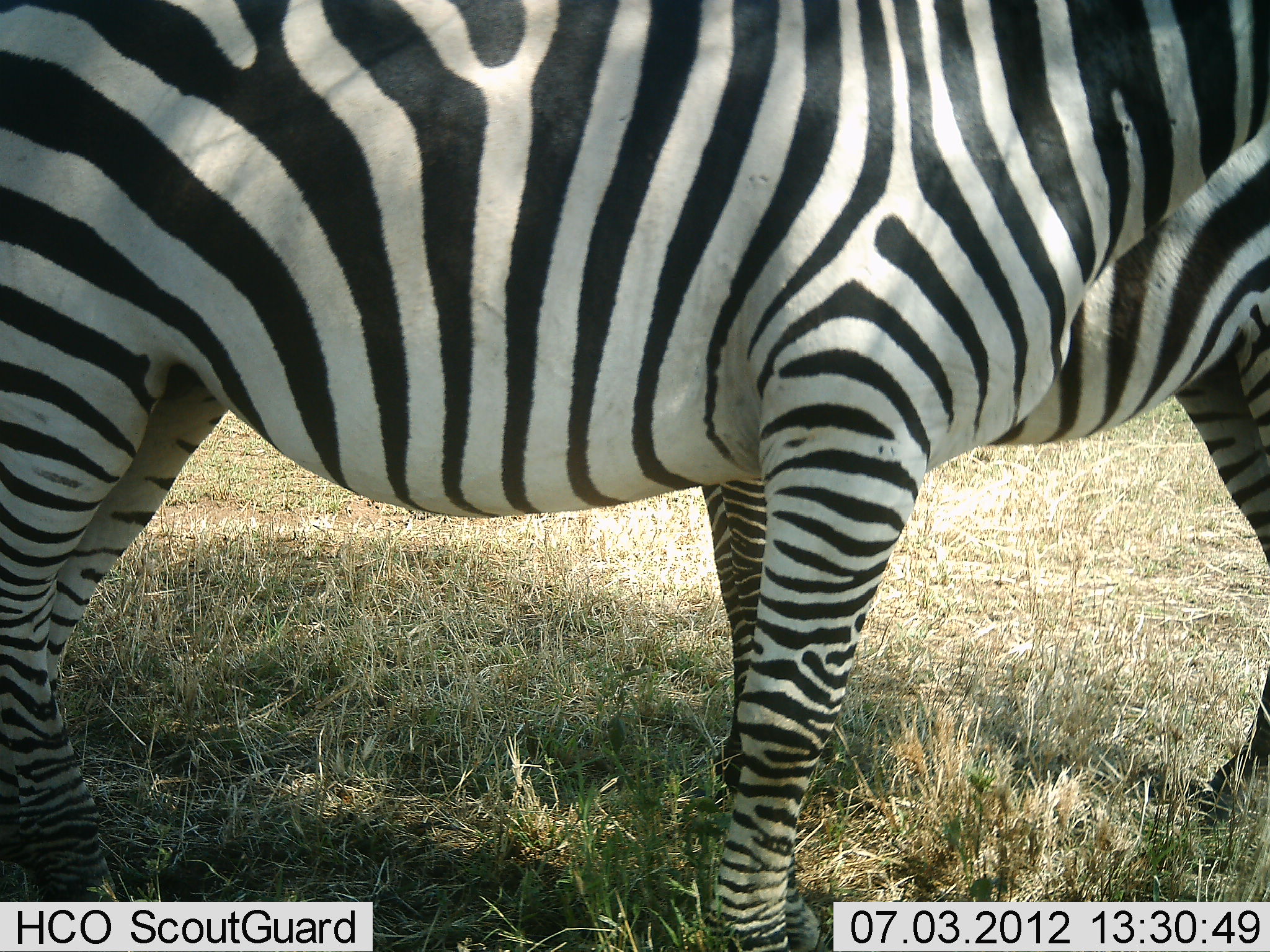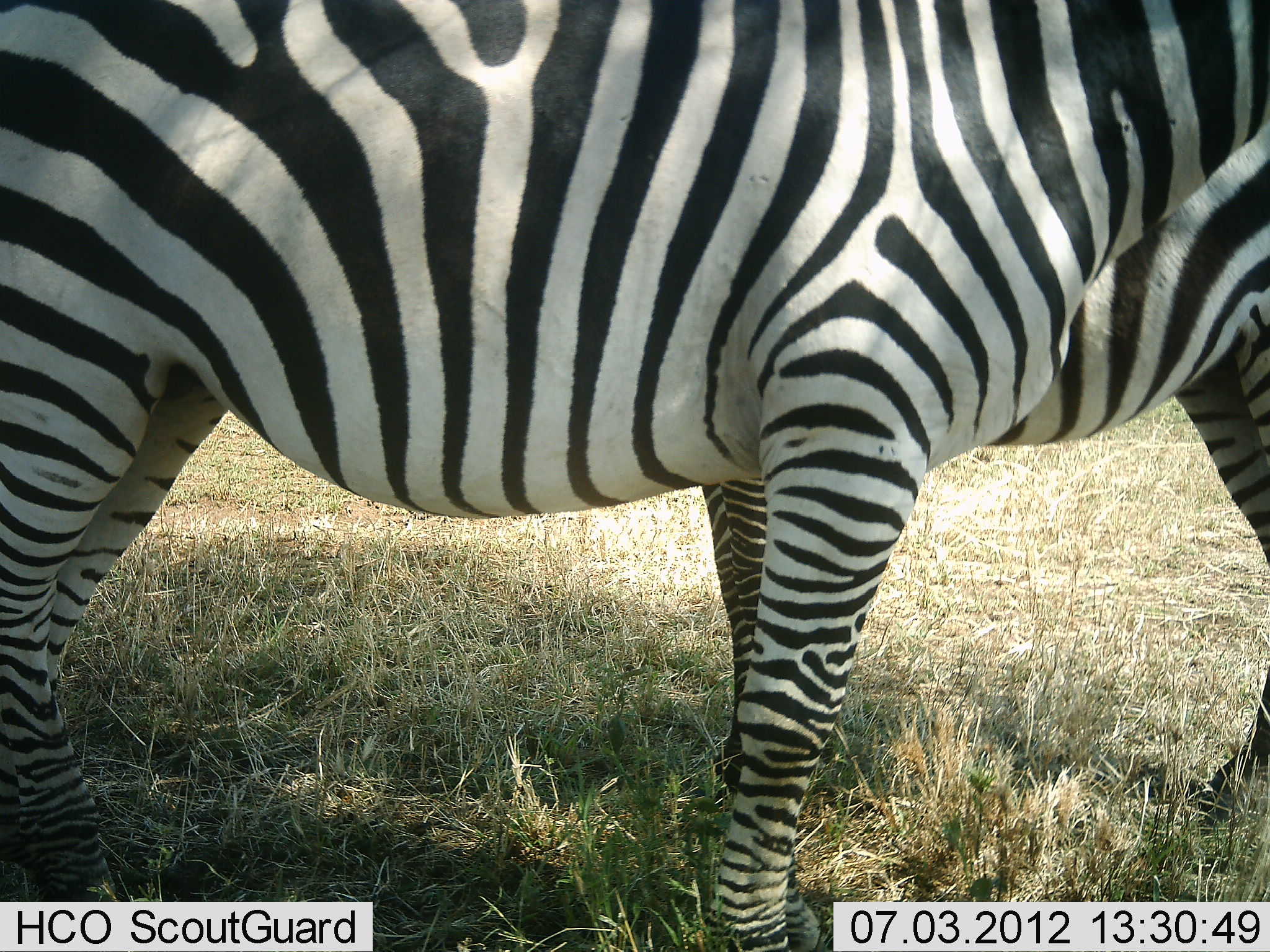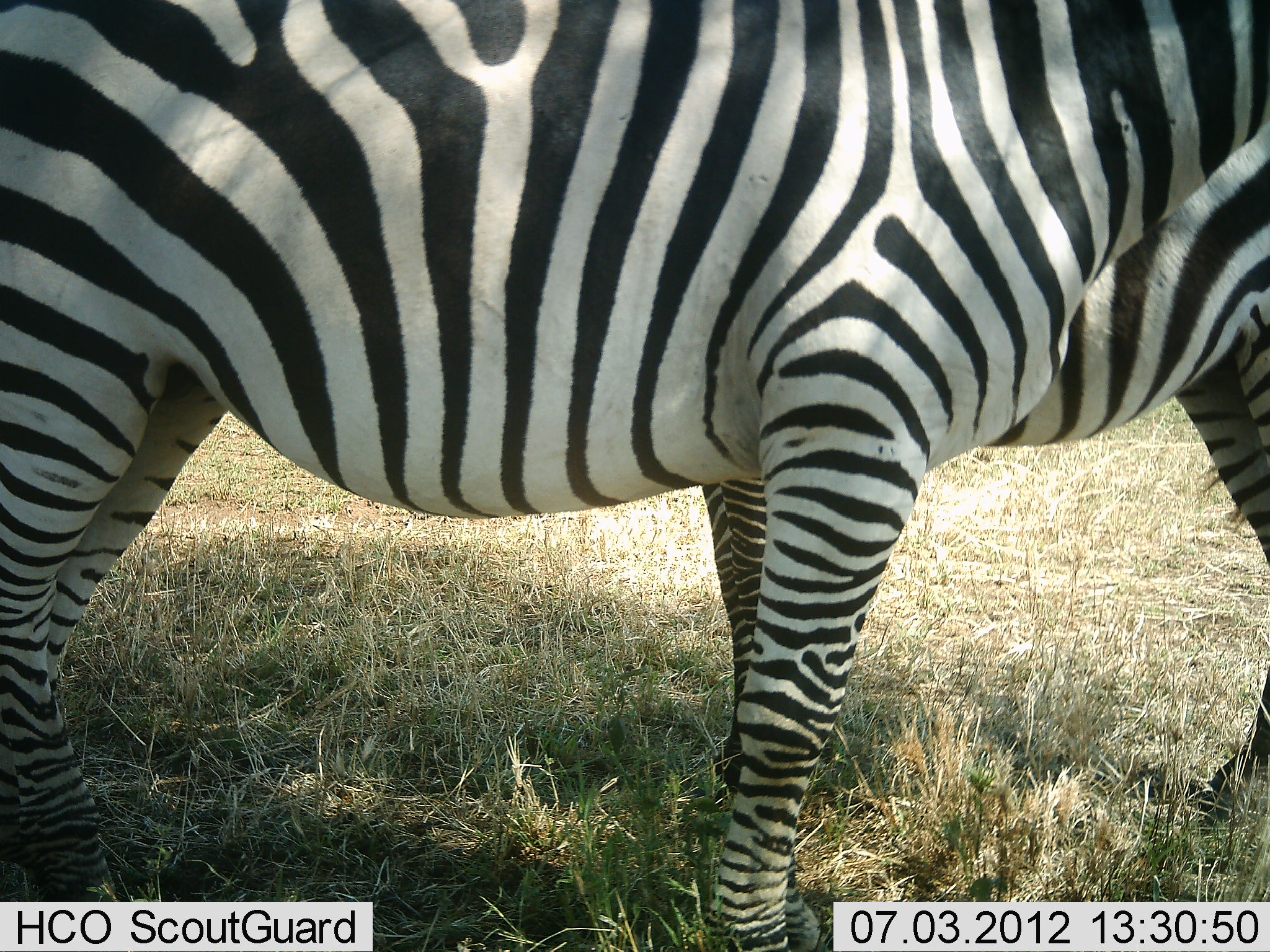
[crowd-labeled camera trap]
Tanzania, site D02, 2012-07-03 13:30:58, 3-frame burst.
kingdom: Animalia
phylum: Chordata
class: Mammalia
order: Perissodactyla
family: Equidae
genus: Equus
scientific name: Equus quagga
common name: plains zebra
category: zebra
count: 2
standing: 90%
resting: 0%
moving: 0%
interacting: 0%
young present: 10%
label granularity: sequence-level